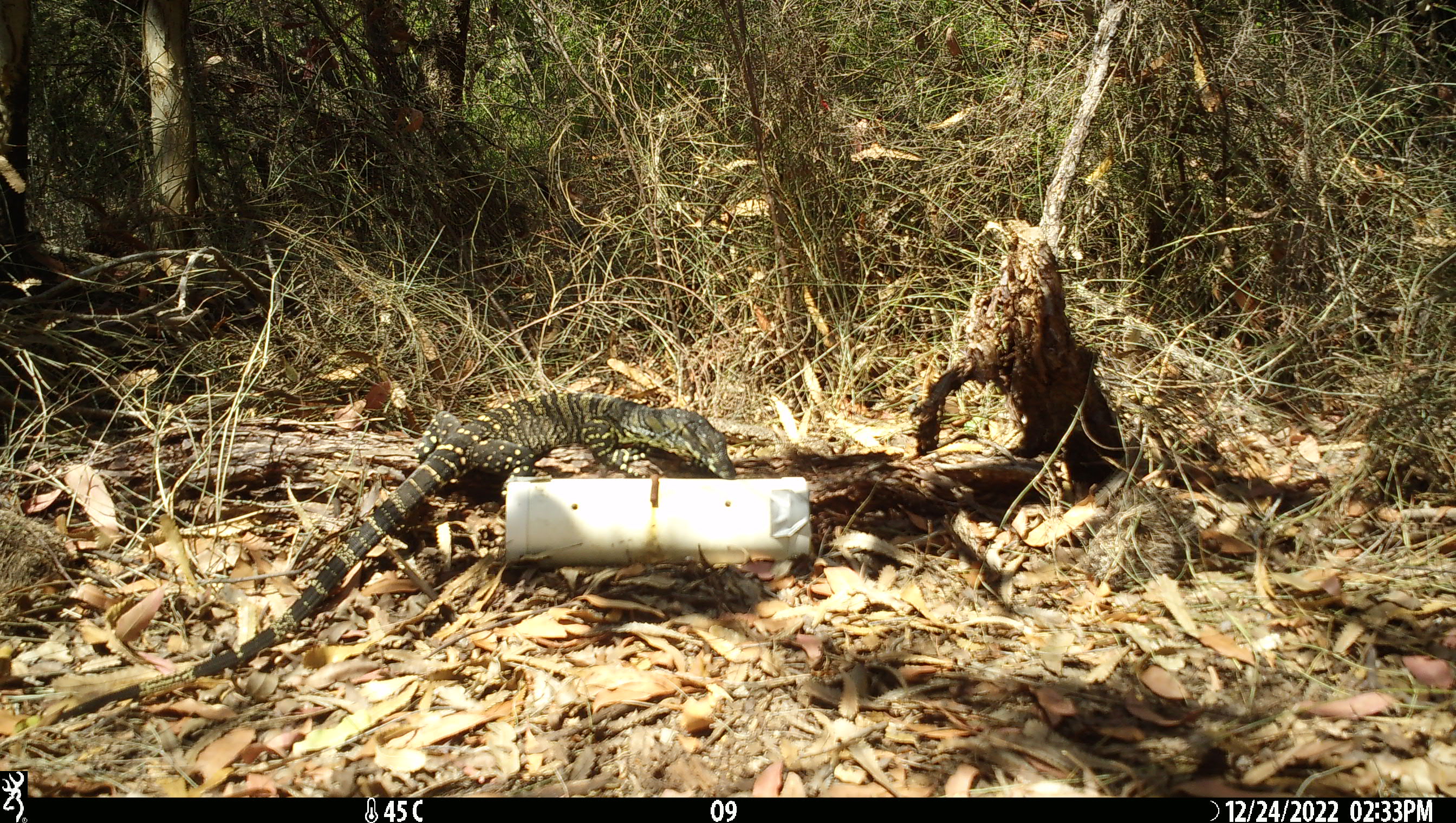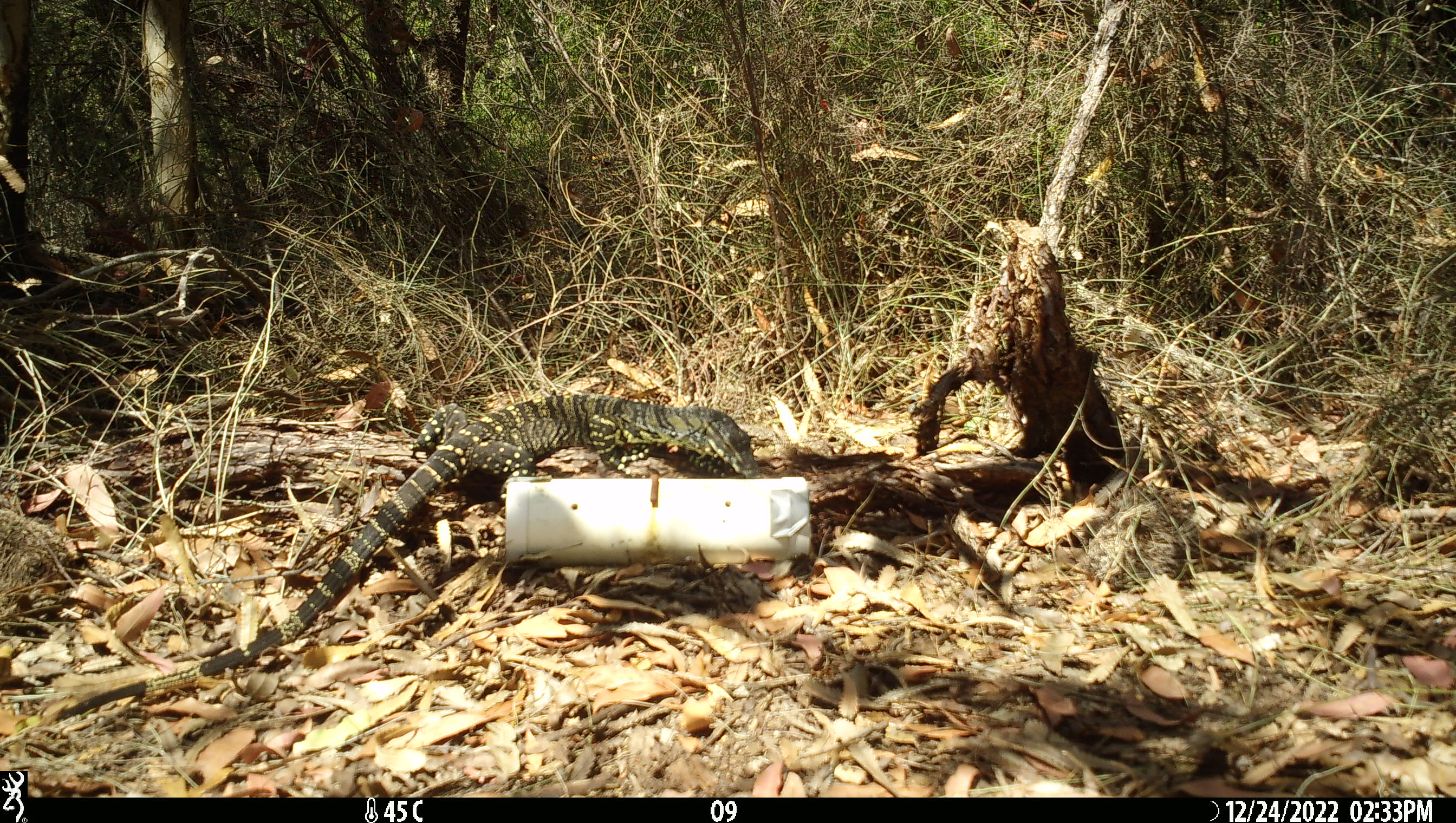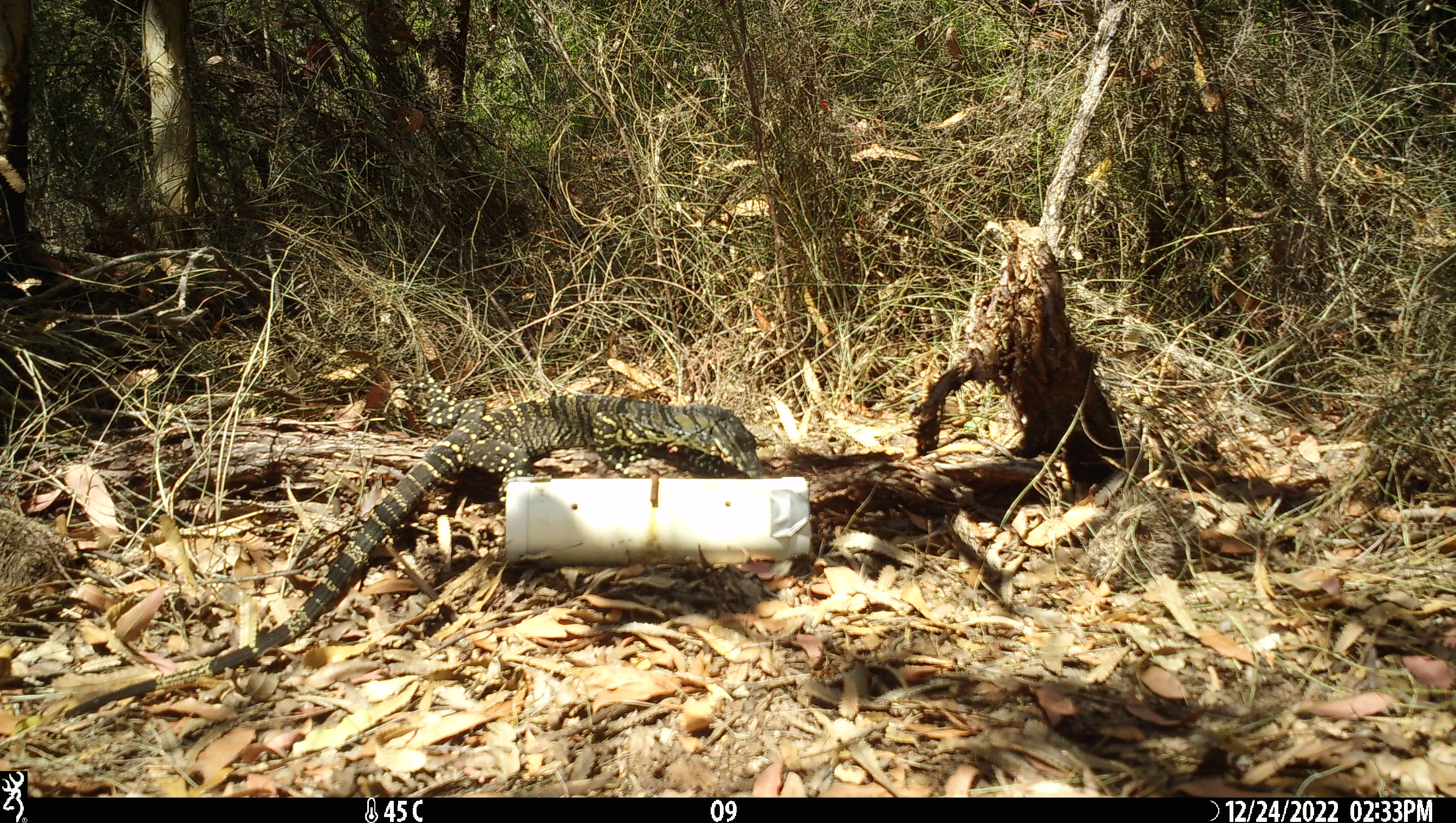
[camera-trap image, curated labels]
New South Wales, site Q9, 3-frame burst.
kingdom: Animalia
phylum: Chordata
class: Reptilia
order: Squamata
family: Varanidae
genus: Varanus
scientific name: Varanus varius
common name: lace monitor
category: goanna